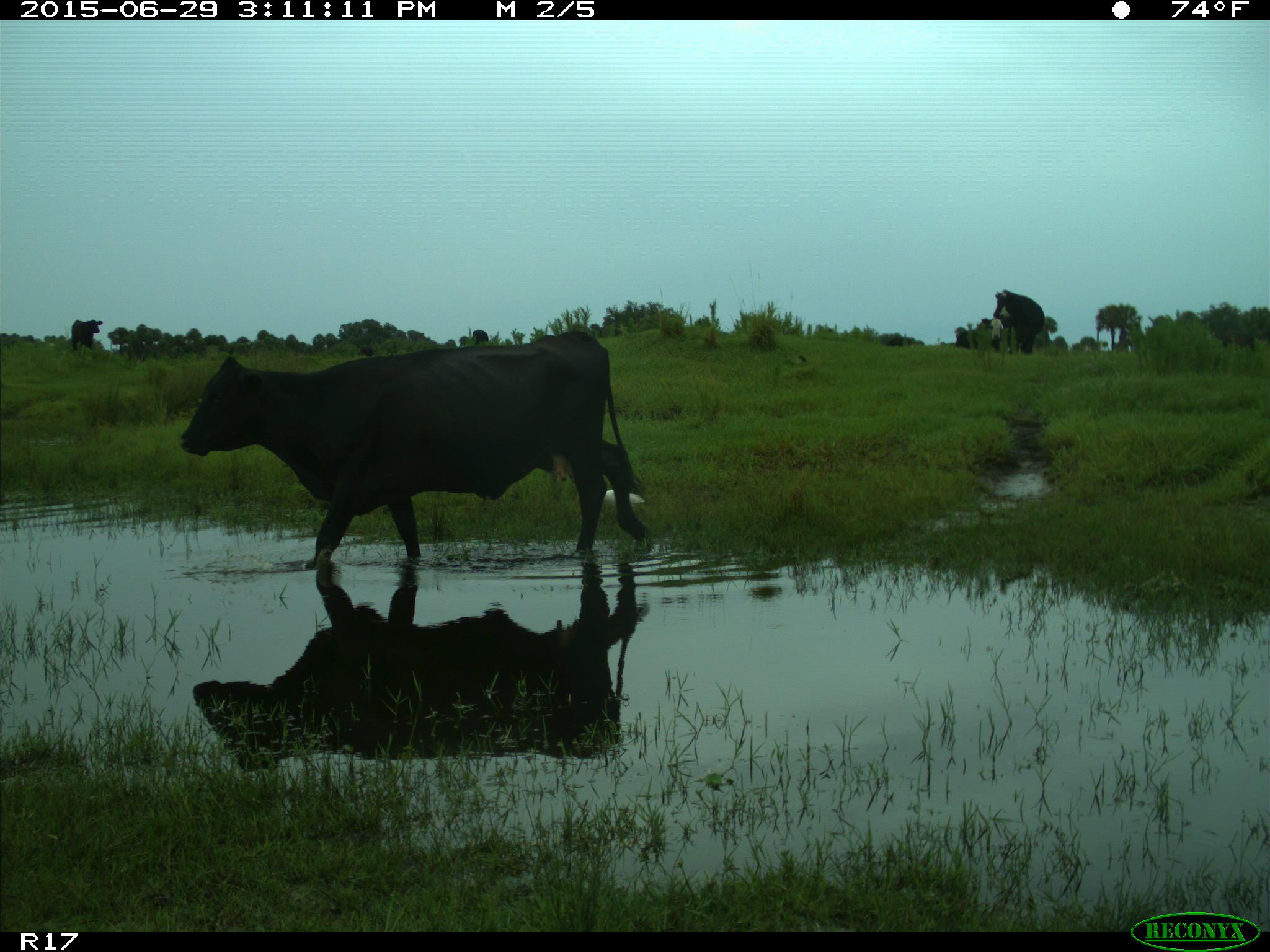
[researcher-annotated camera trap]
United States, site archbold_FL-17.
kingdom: Animalia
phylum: Chordata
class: Mammalia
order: Artiodactyla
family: Bovidae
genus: Bos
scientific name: Bos taurus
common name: domestic cow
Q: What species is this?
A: Bos taurus (domestic cow).